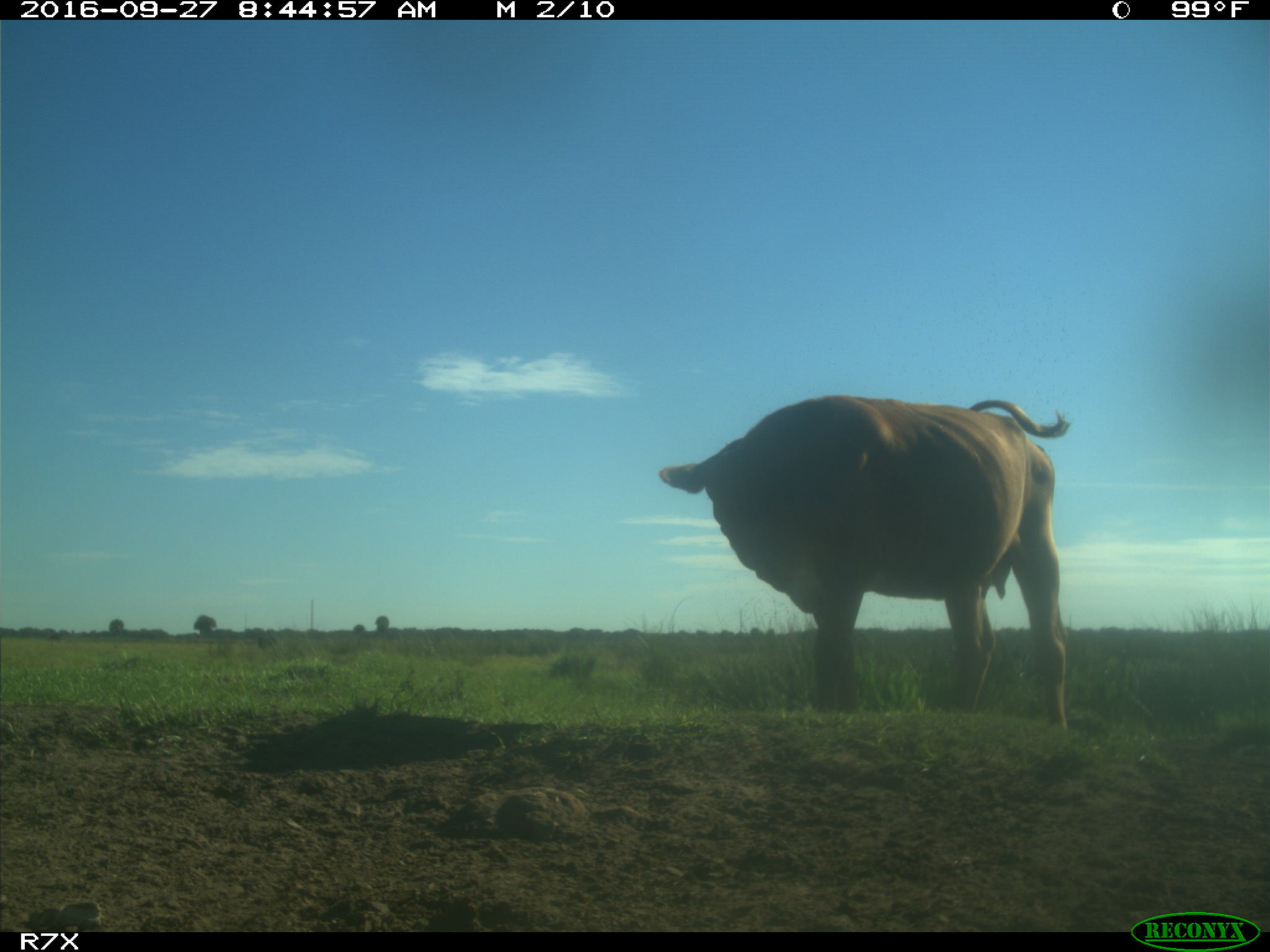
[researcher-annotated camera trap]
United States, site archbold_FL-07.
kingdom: Animalia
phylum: Chordata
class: Mammalia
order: Artiodactyla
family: Bovidae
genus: Bos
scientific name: Bos taurus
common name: domestic cow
Bos taurus (domestic cow).